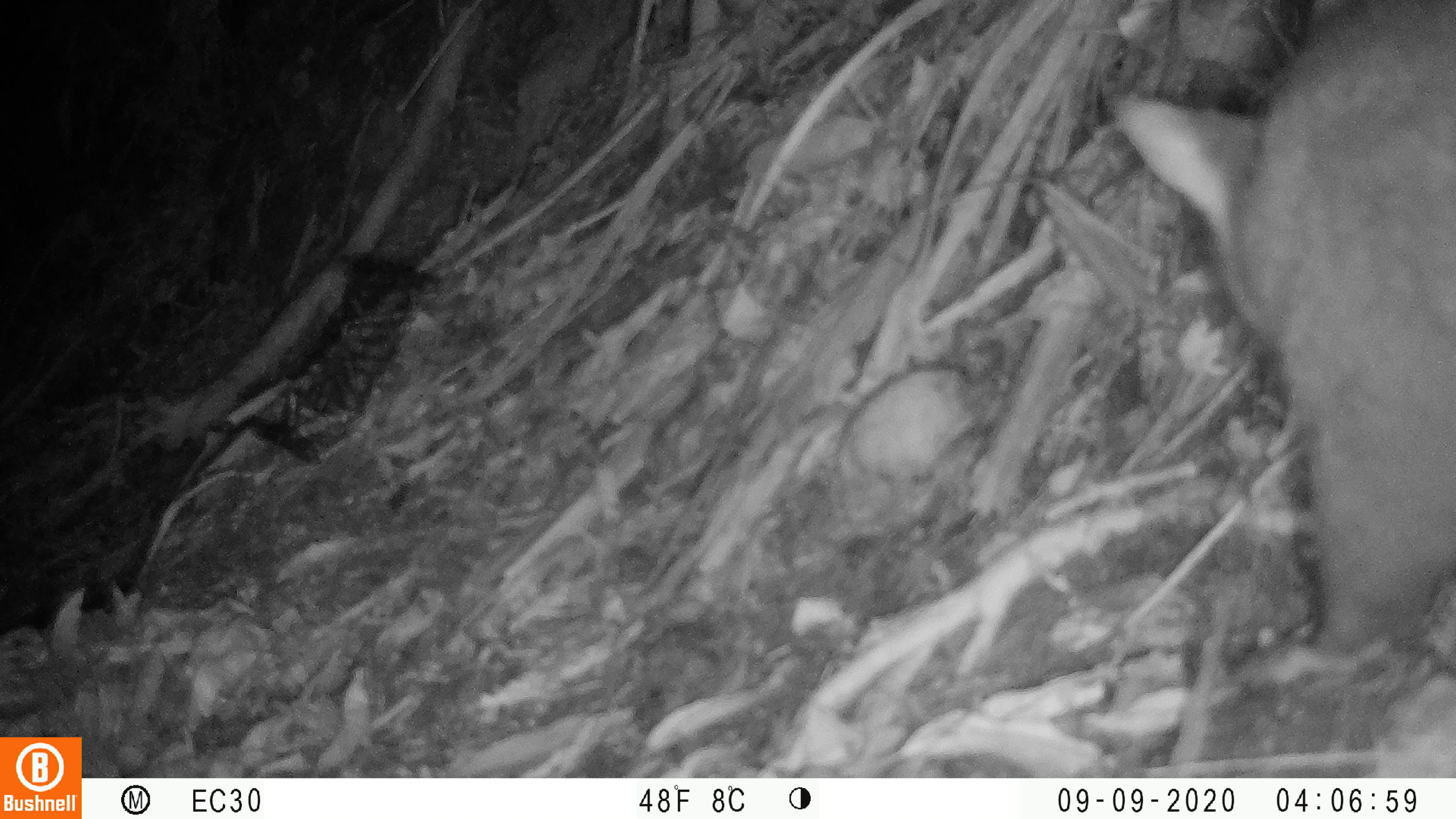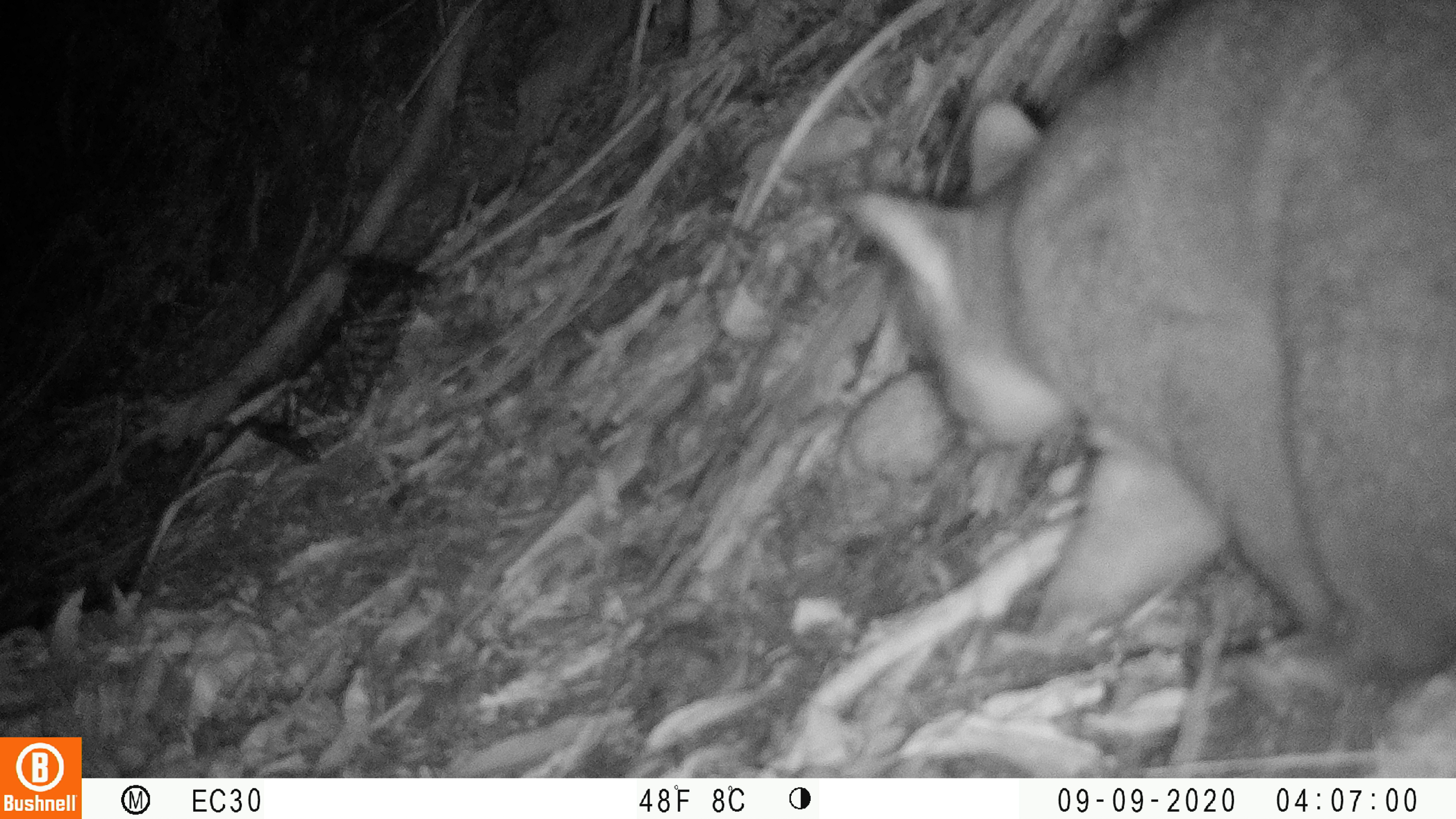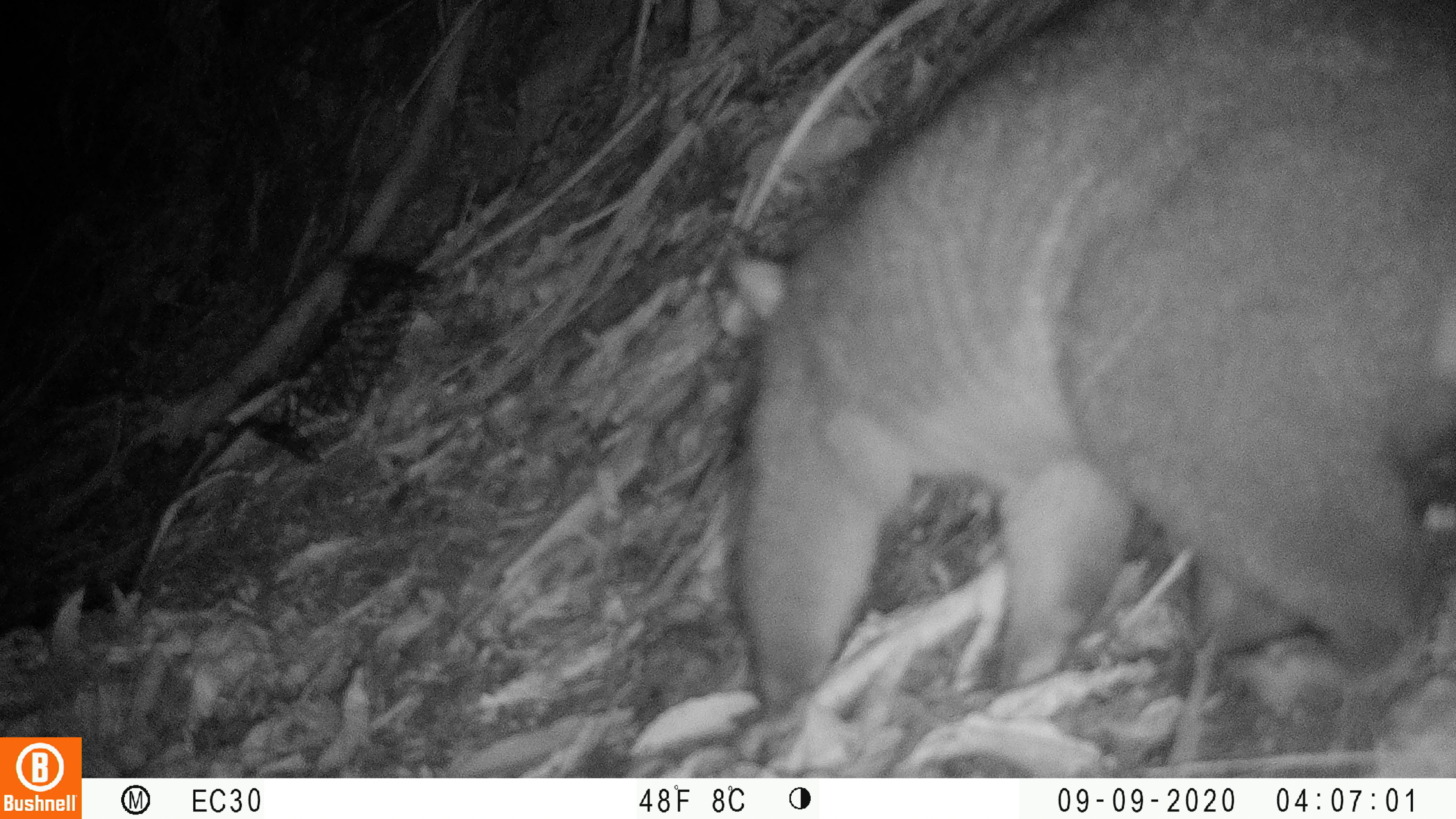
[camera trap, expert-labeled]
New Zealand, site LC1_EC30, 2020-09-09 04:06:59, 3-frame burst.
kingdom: Animalia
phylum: Chordata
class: Mammalia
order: Diprotodontia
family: Phalangeridae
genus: Trichosurus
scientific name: Trichosurus vulpecula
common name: common brushtail possum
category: possum